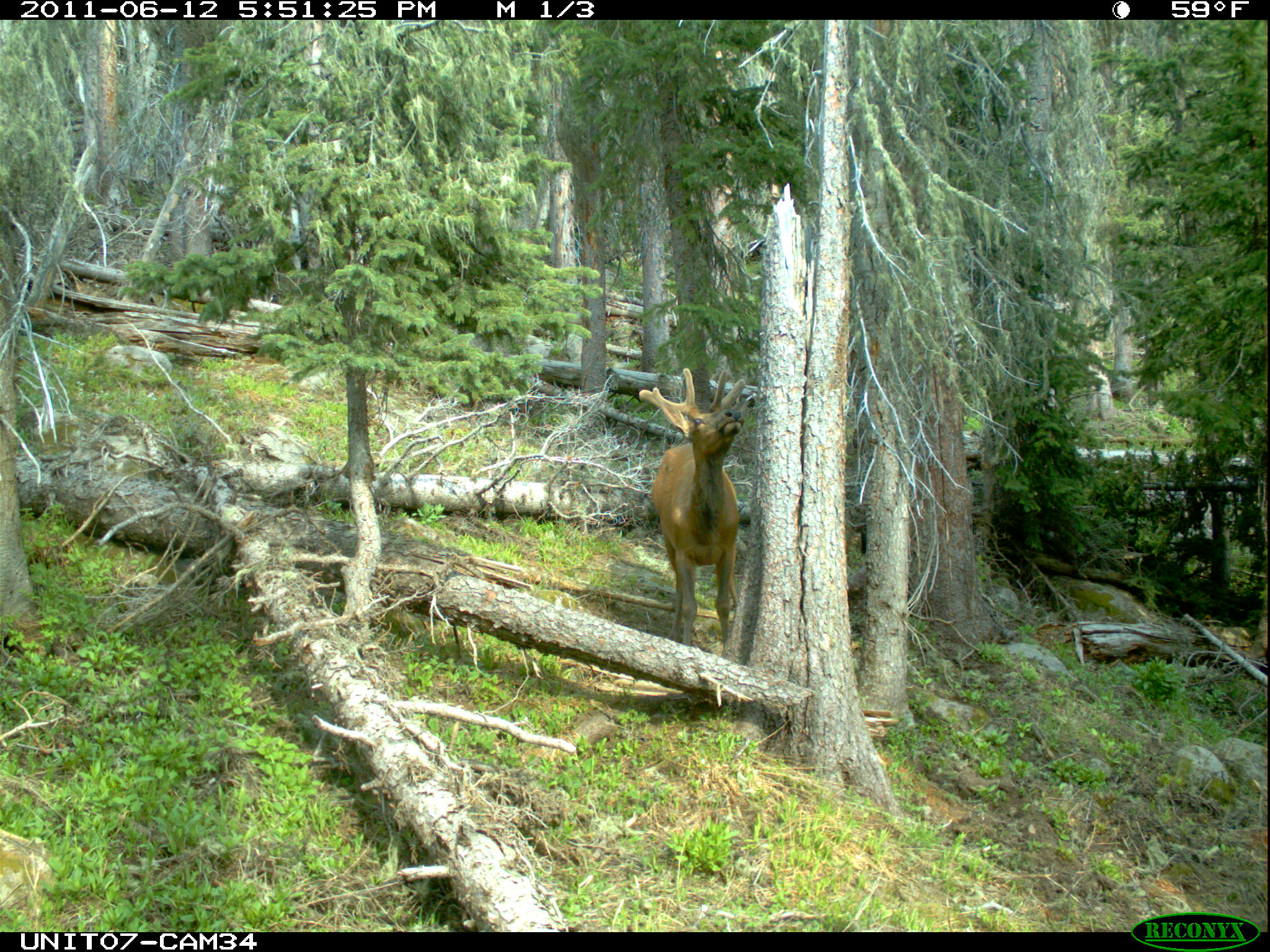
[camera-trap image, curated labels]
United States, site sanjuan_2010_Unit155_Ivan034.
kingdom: Animalia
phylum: Chordata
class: Mammalia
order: Artiodactyla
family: Cervidae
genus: Cervus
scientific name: Cervus elaphus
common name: red deer